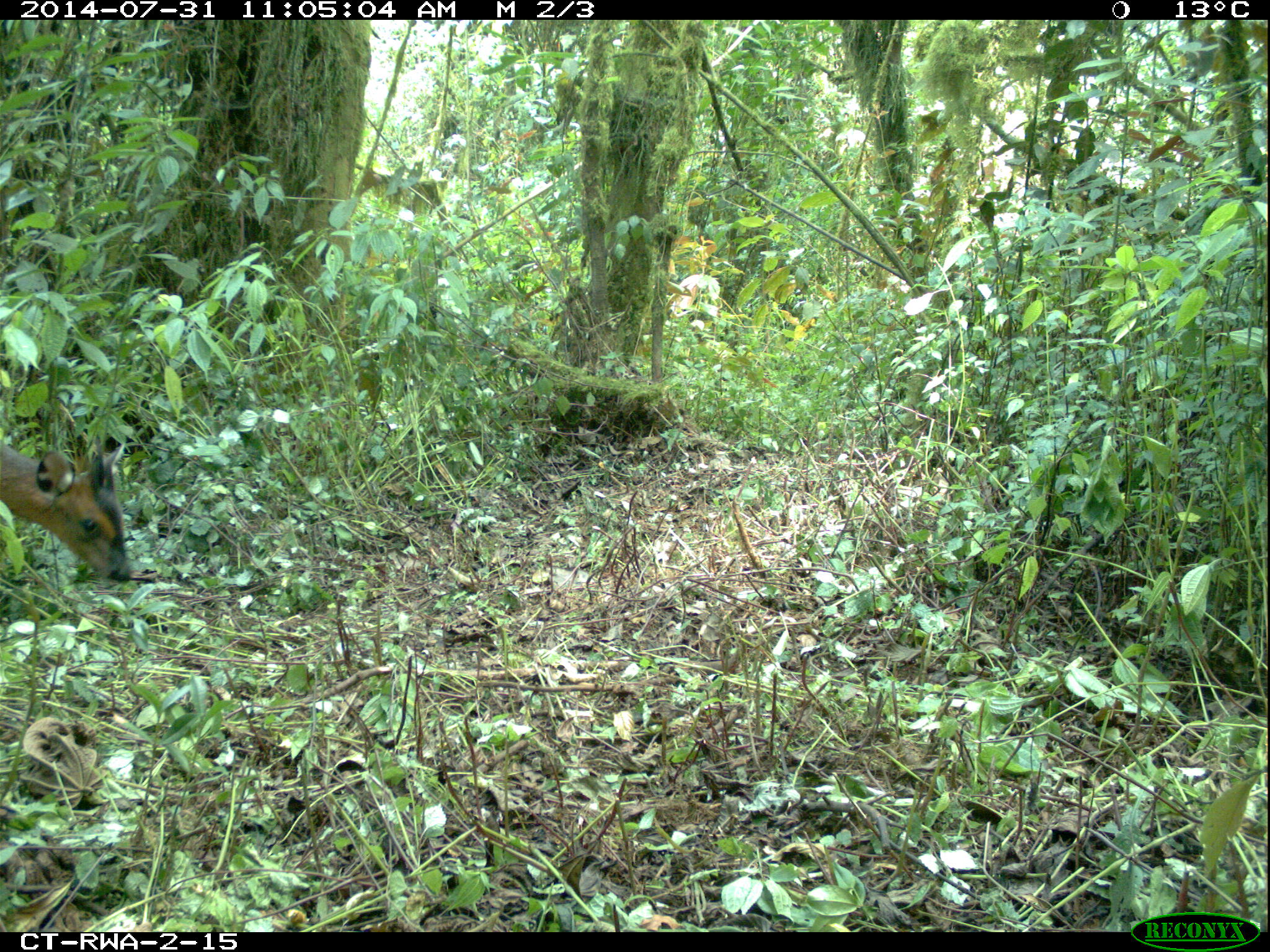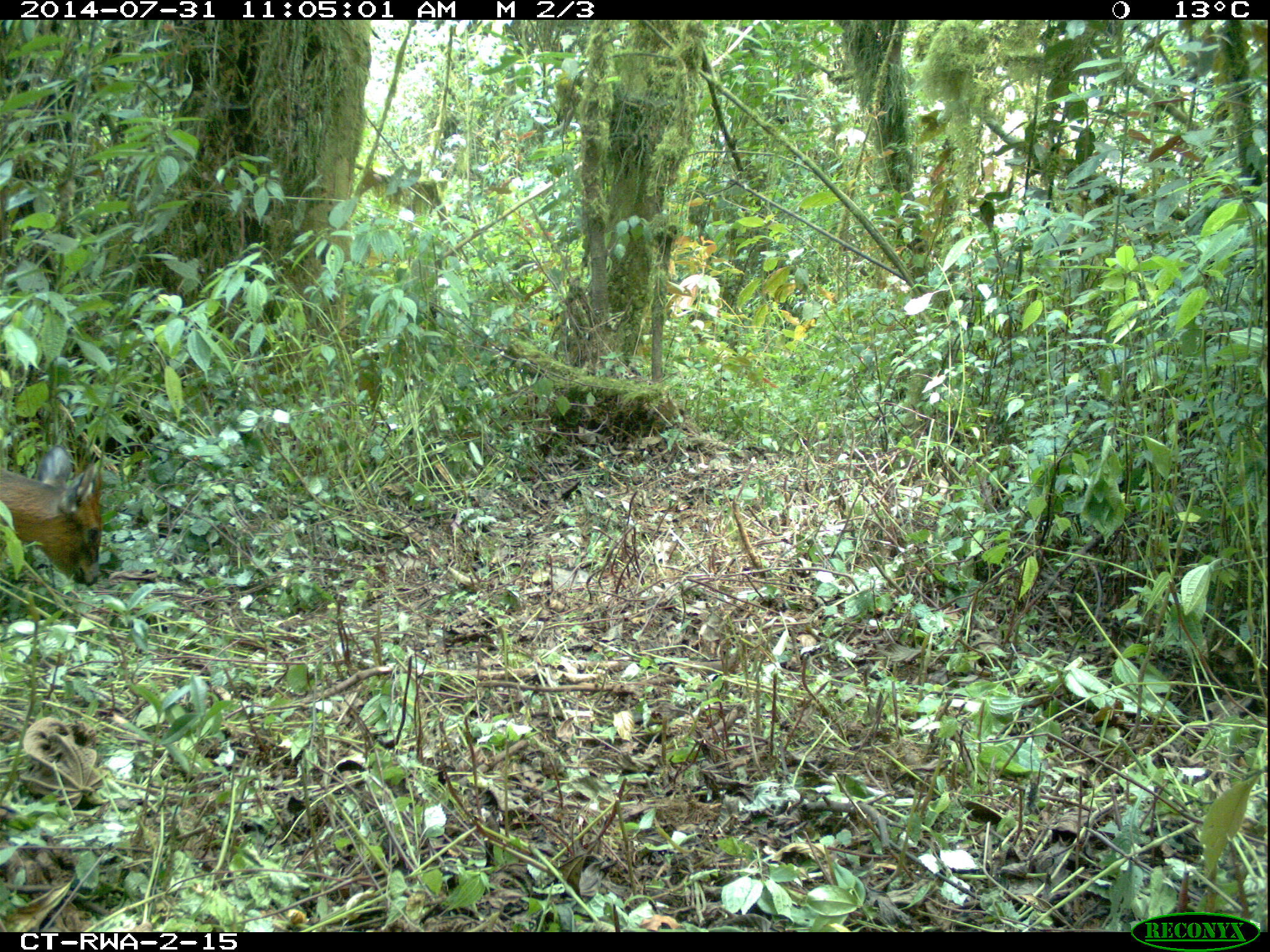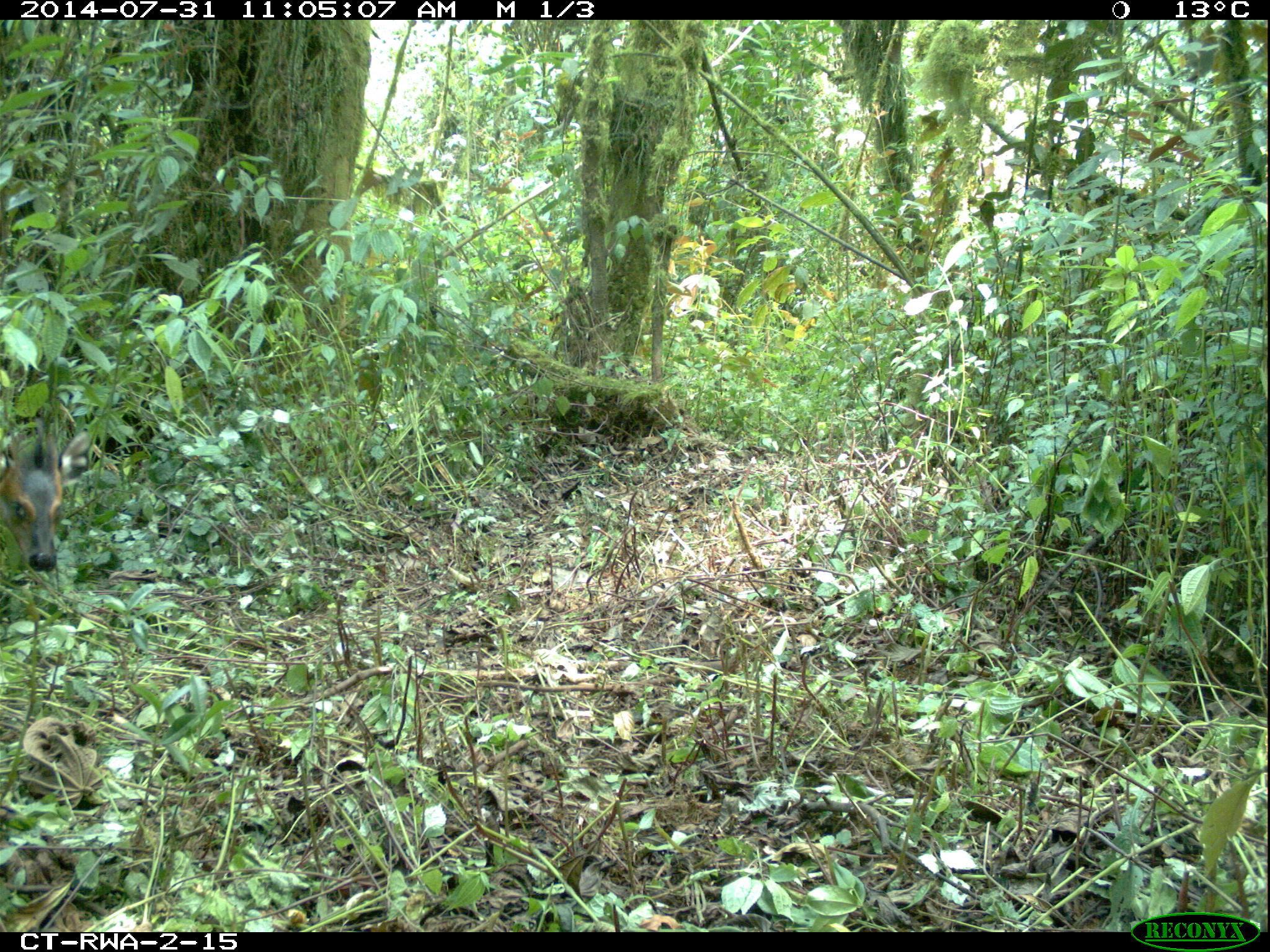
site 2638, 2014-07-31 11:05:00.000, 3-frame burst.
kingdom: Animalia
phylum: Chordata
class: Mammalia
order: Artiodactyla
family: Bovidae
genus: Cephalophus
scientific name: Cephalophus nigrifrons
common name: black-fronted duiker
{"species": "Cephalophus nigrifrons (black-fronted duiker)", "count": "1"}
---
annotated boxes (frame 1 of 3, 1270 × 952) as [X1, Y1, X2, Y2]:
cephalophus nigrifrons: [0, 434, 140, 585]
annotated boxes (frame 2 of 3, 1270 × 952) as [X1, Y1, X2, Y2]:
cephalophus nigrifrons: [0, 442, 103, 588]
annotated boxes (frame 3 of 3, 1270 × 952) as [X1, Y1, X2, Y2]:
cephalophus nigrifrons: [0, 415, 93, 577]